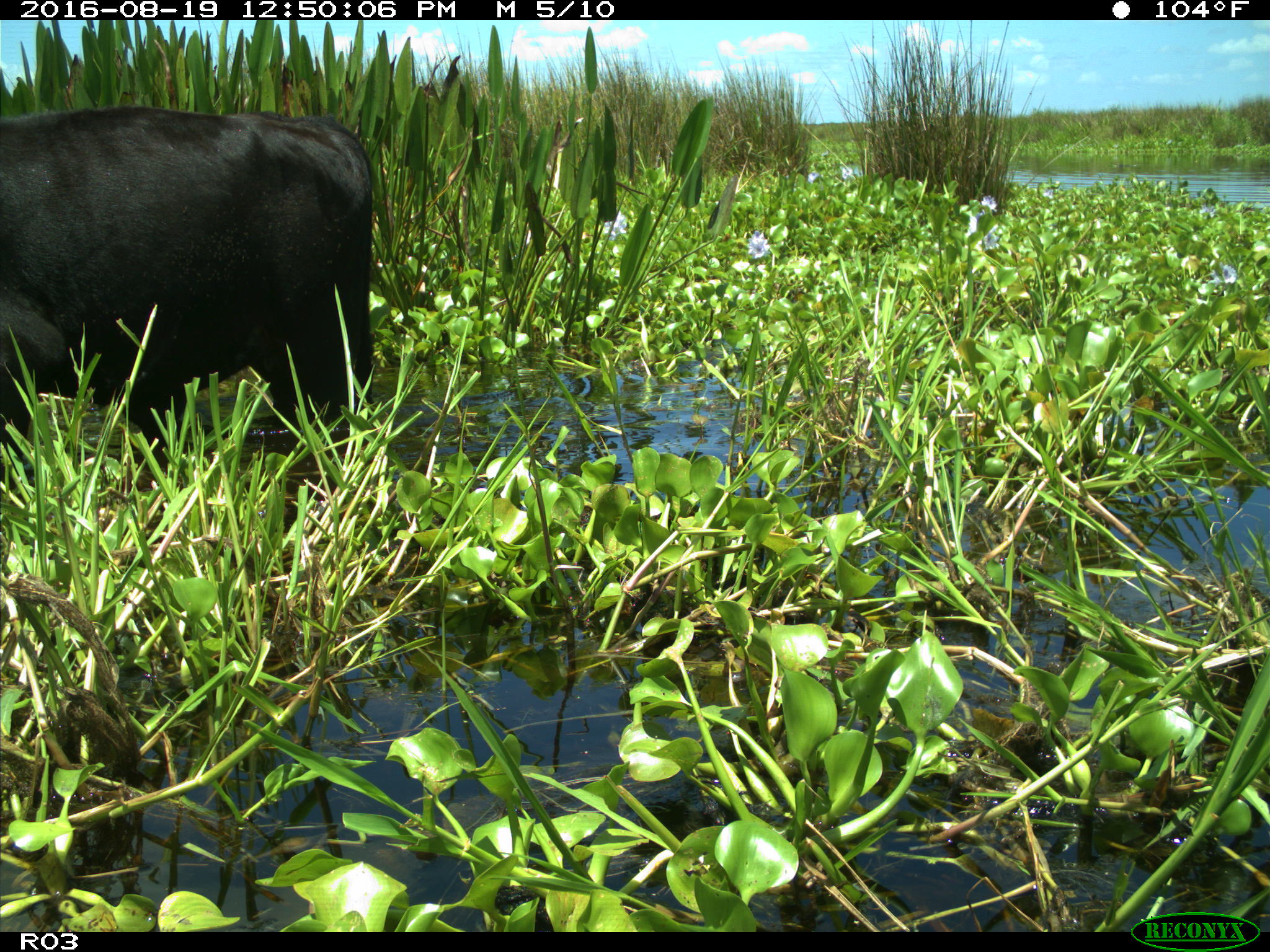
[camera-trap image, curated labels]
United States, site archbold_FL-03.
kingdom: Animalia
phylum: Chordata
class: Mammalia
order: Artiodactyla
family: Bovidae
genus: Bos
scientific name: Bos taurus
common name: domestic cow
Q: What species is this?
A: Bos taurus (domestic cow).